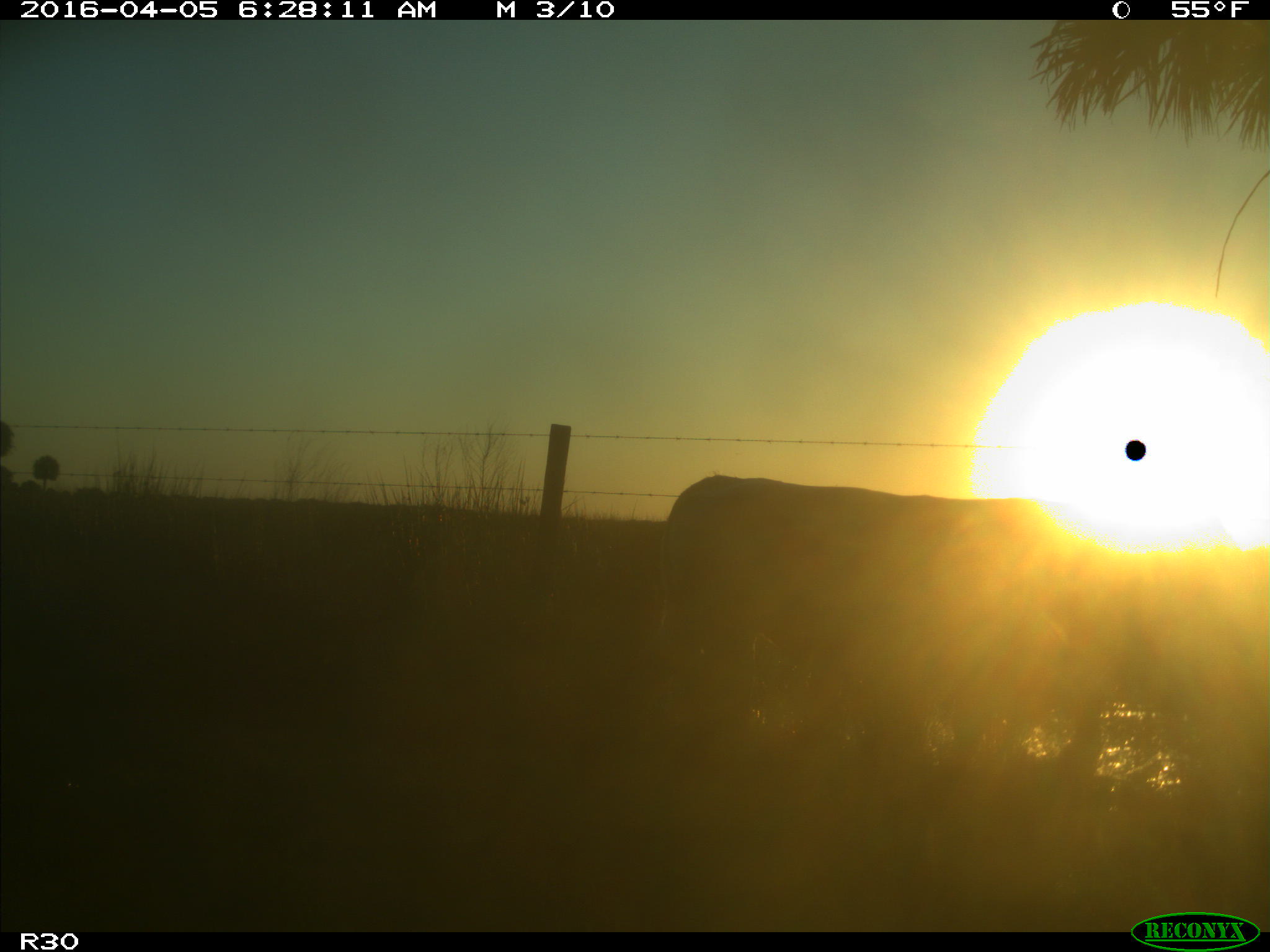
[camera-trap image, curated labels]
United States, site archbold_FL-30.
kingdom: Animalia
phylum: Chordata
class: Mammalia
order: Artiodactyla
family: Bovidae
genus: Bos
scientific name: Bos taurus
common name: domestic cow